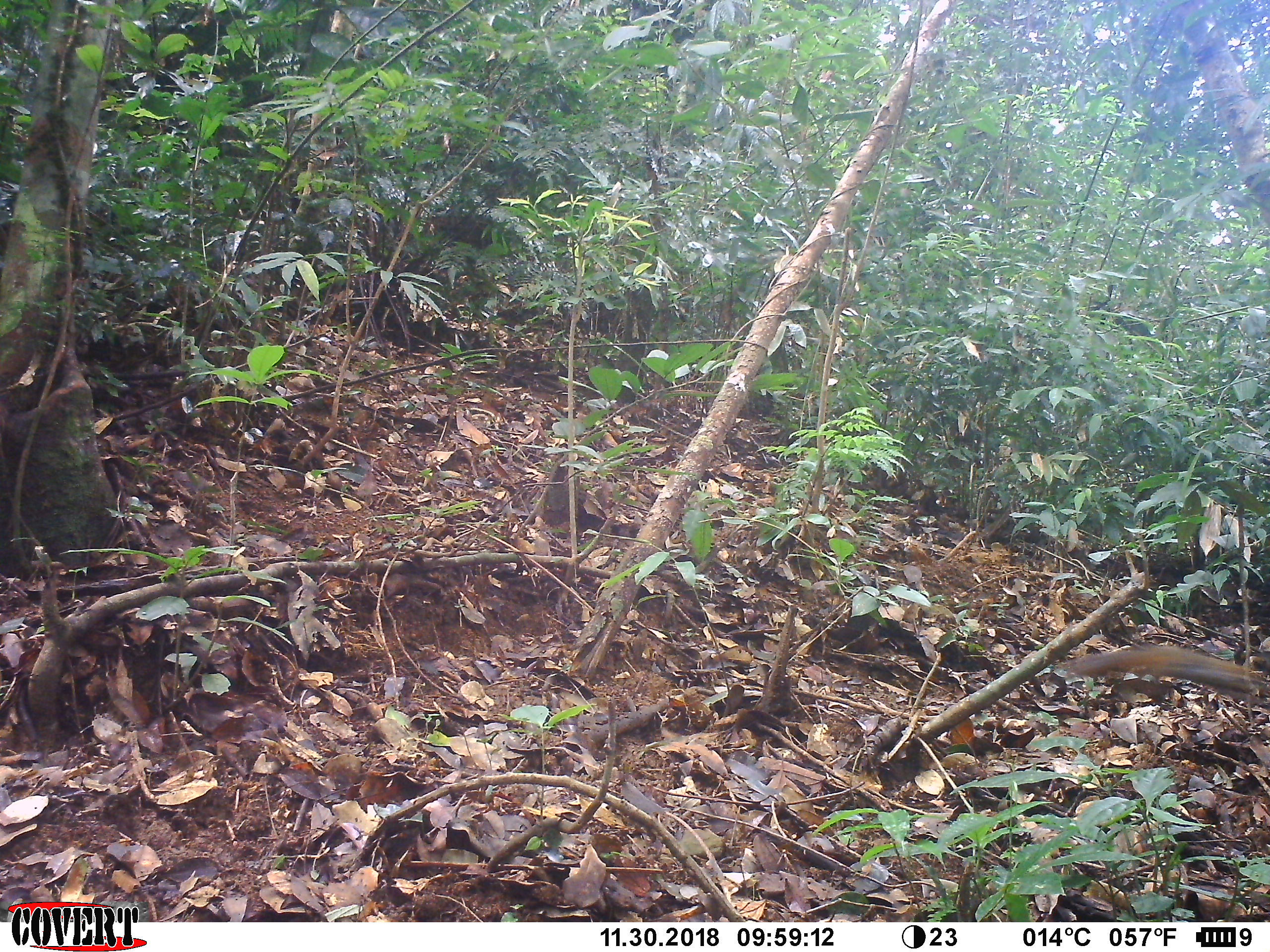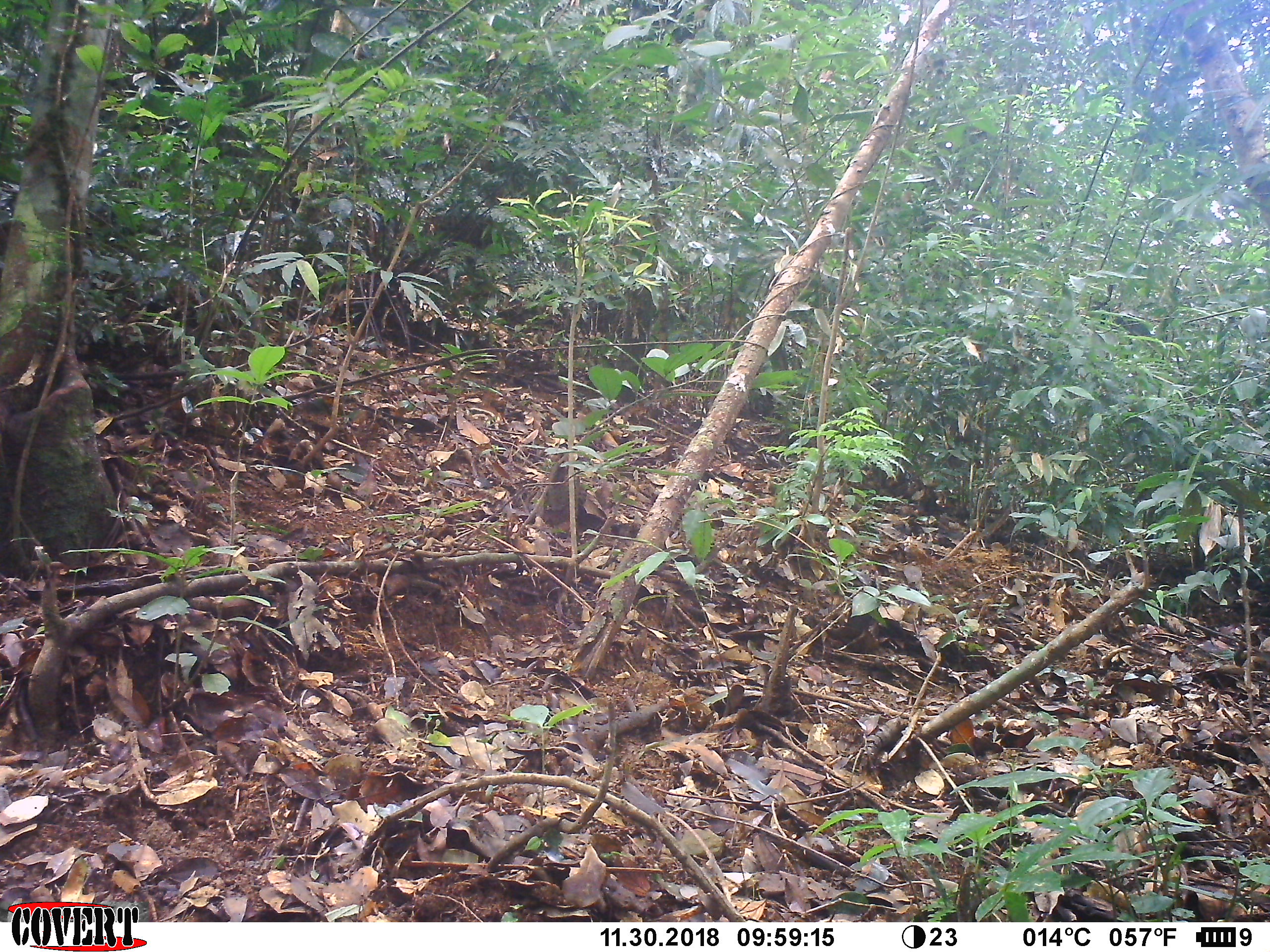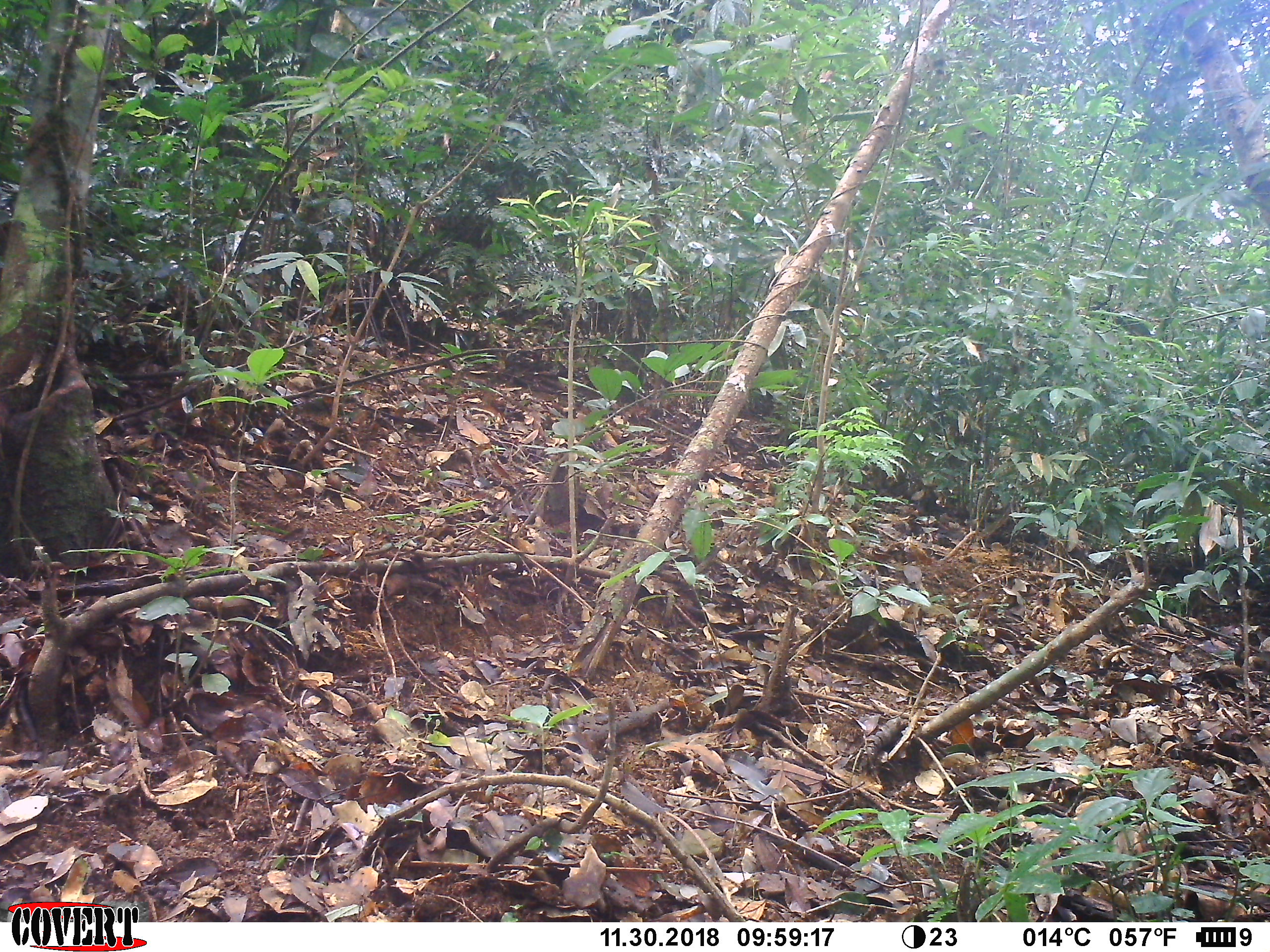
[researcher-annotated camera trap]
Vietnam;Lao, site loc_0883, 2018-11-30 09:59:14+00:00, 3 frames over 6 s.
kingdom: Animalia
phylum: Chordata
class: Mammalia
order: Rodentia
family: Sciuridae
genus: Dremomys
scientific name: Dremomys rufigenis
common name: red-cheeked squirrel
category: red cheeked squirrel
Red cheeked squirrel (red-cheeked squirrel) (Dremomys rufigenis). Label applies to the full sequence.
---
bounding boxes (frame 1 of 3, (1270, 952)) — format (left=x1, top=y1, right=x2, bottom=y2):
red cheeked squirrel: (left=1068, top=644, right=1267, bottom=702)